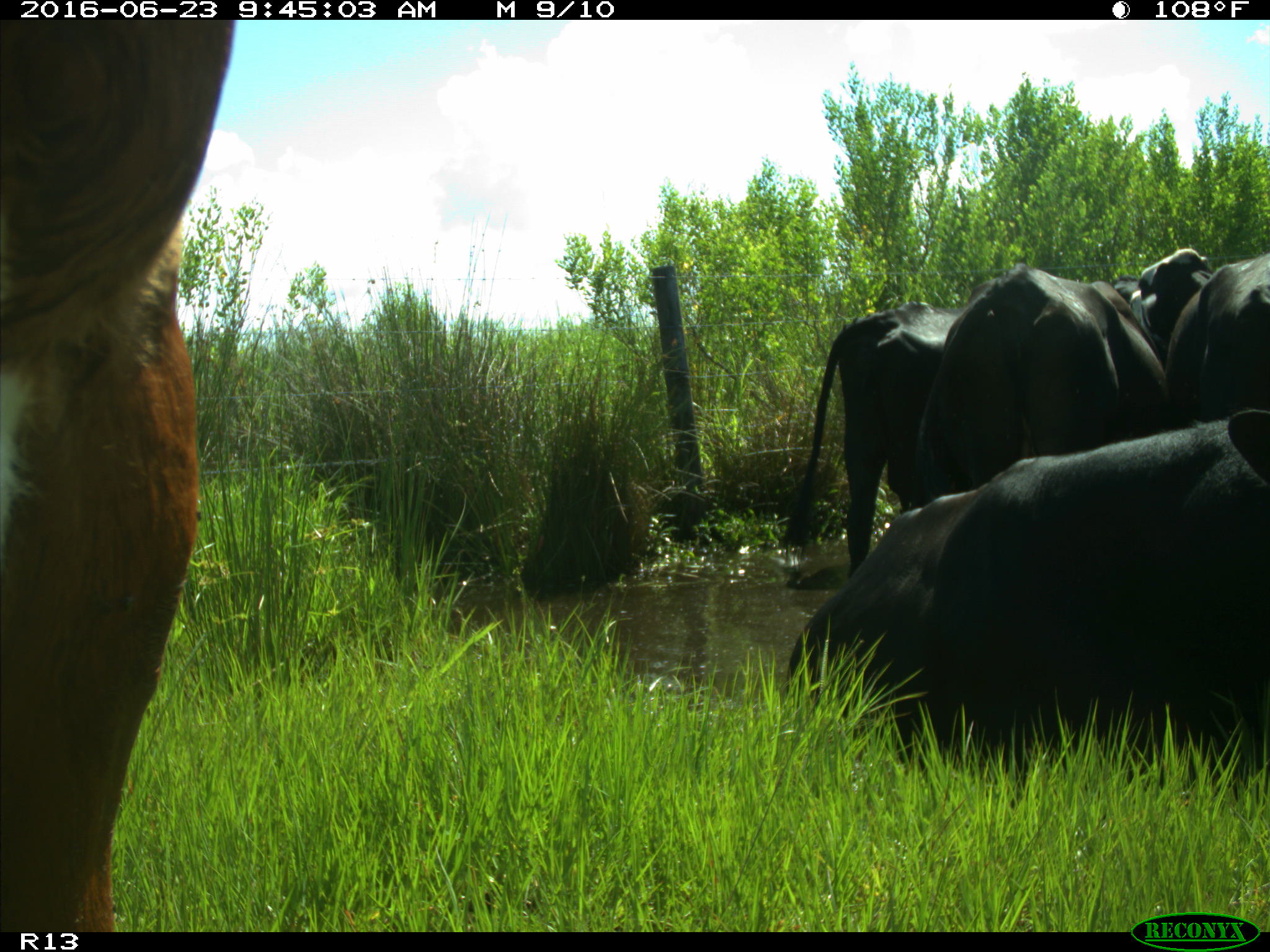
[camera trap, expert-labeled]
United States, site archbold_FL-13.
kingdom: Animalia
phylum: Chordata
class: Mammalia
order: Artiodactyla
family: Bovidae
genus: Bos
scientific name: Bos taurus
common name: domestic cow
Bos taurus (domestic cow).